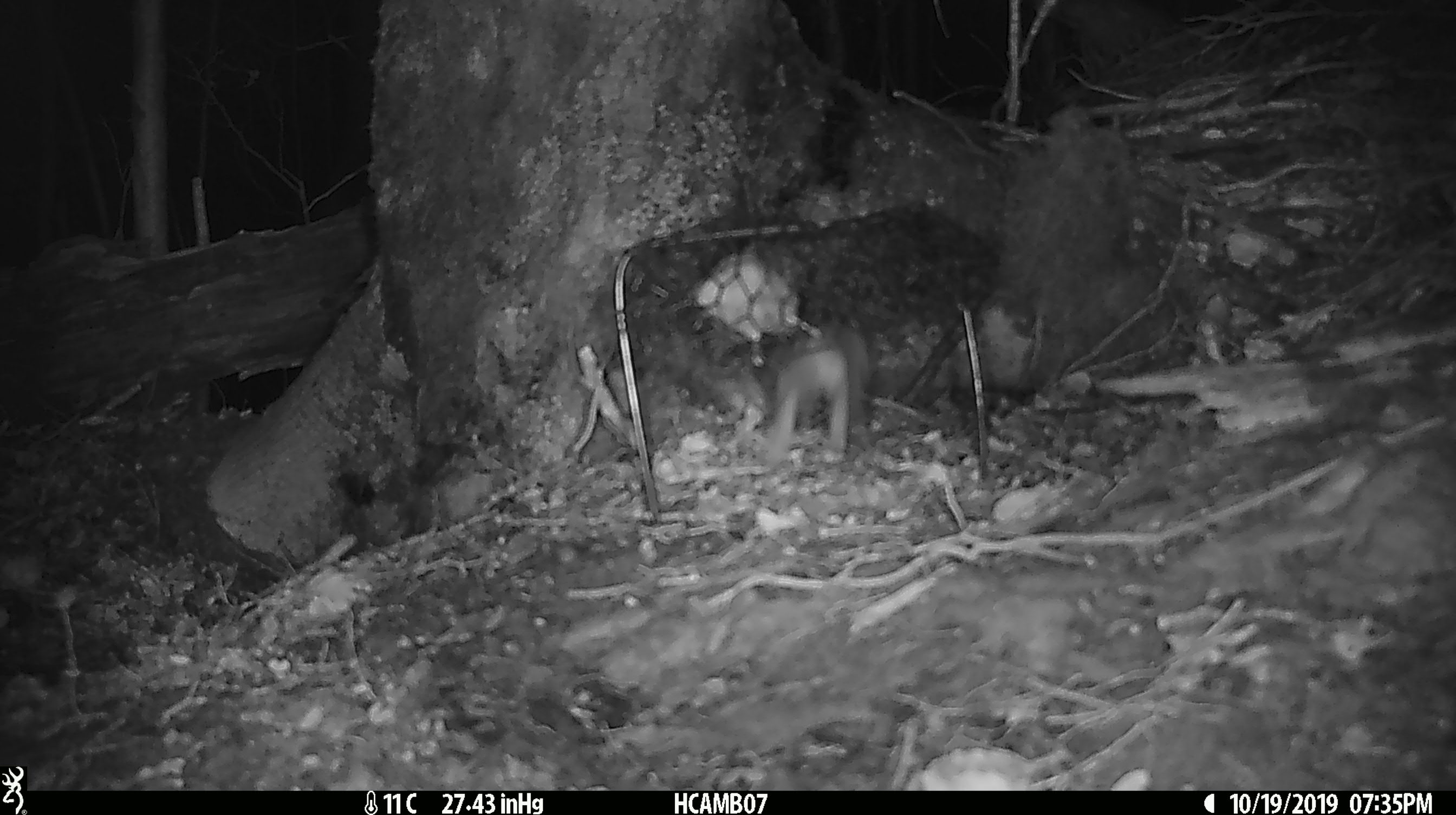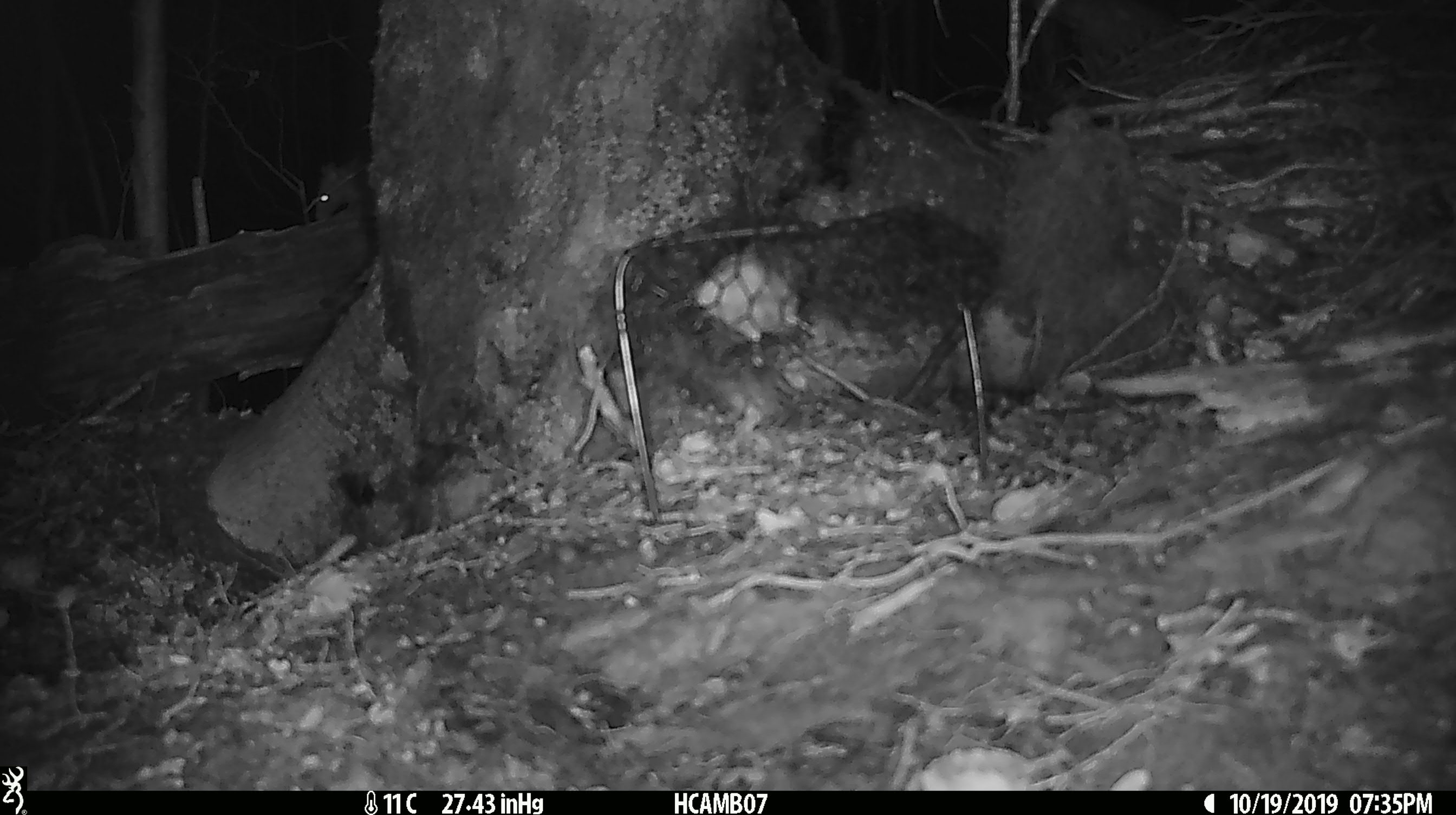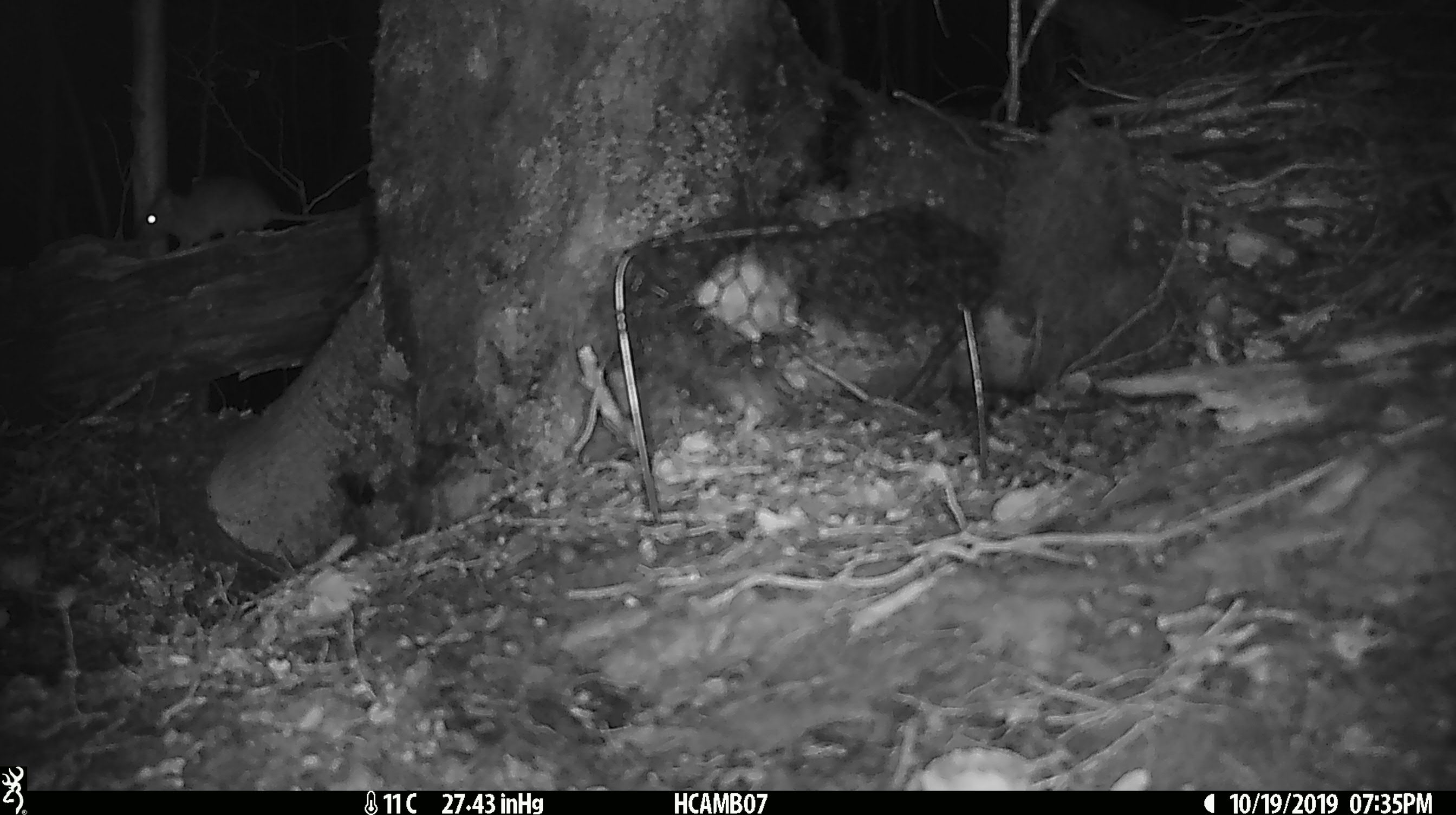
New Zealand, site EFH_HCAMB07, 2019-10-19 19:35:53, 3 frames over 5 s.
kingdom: Animalia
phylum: Chordata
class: Mammalia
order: Rodentia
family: Muridae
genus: Mus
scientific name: Mus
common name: mouse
Mouse (Mus).